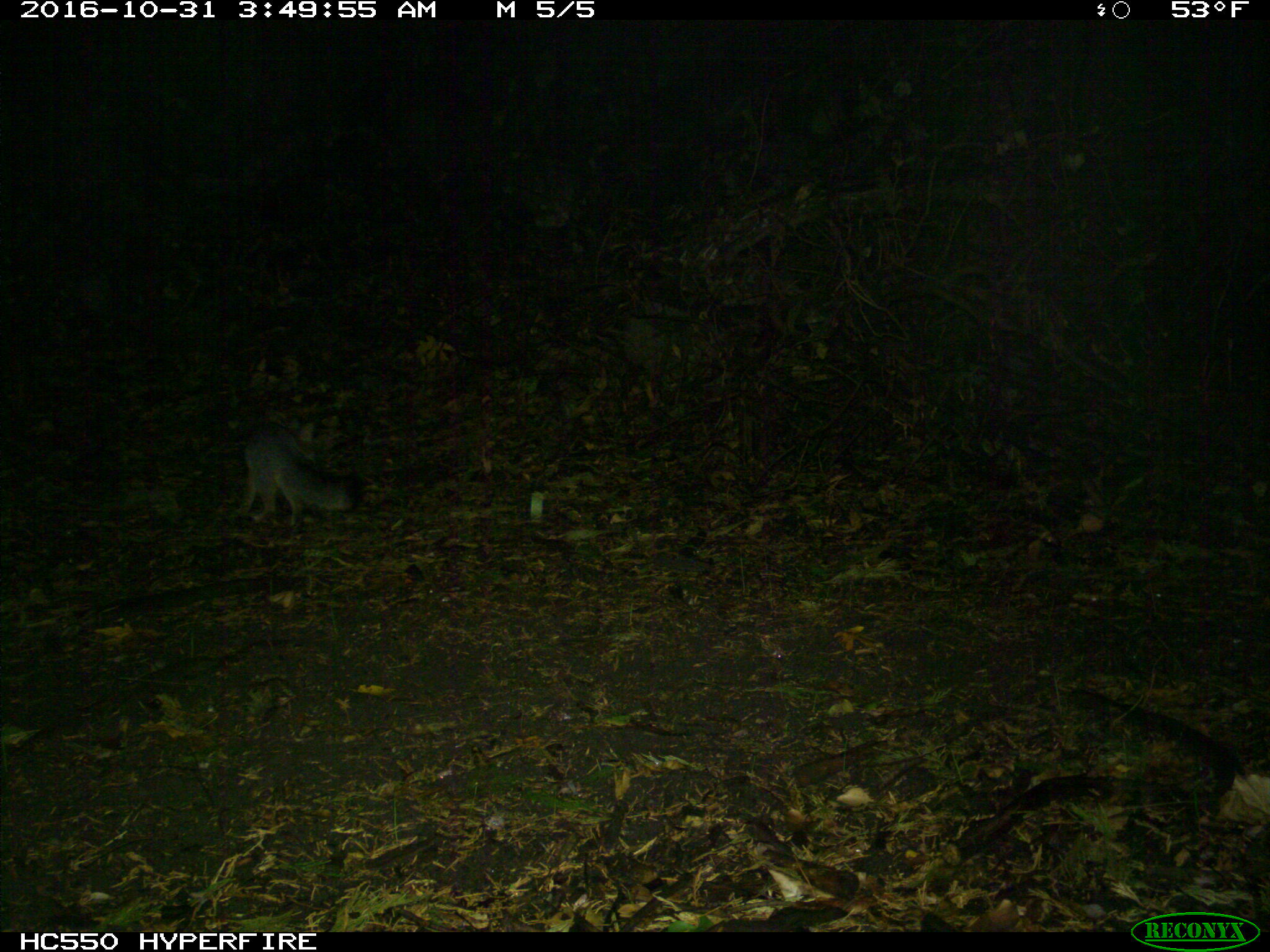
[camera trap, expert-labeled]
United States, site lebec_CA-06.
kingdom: Animalia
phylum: Chordata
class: Mammalia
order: Carnivora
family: Canidae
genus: Urocyon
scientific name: Urocyon cinereoargenteus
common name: gray fox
Urocyon cinereoargenteus (gray fox).